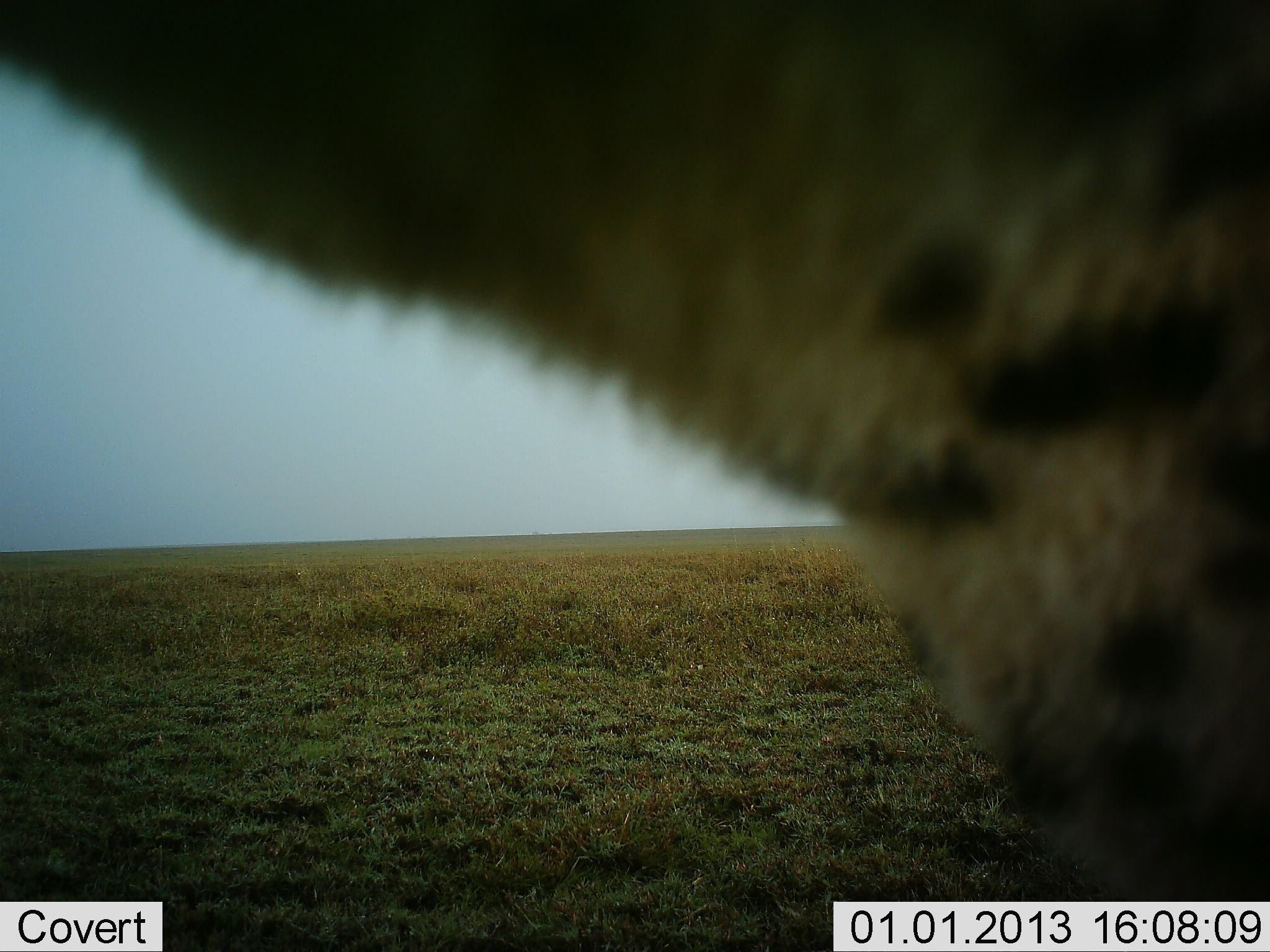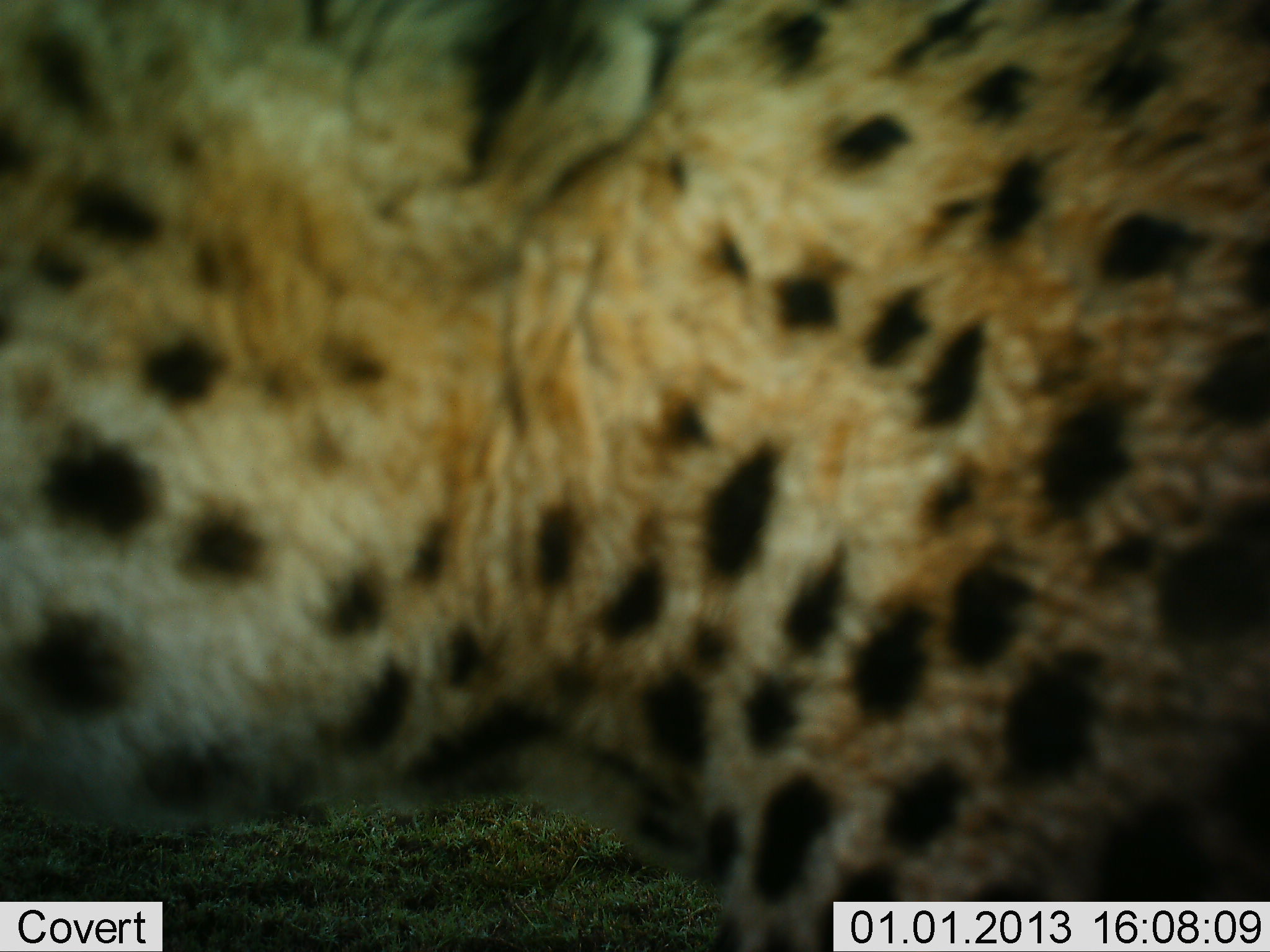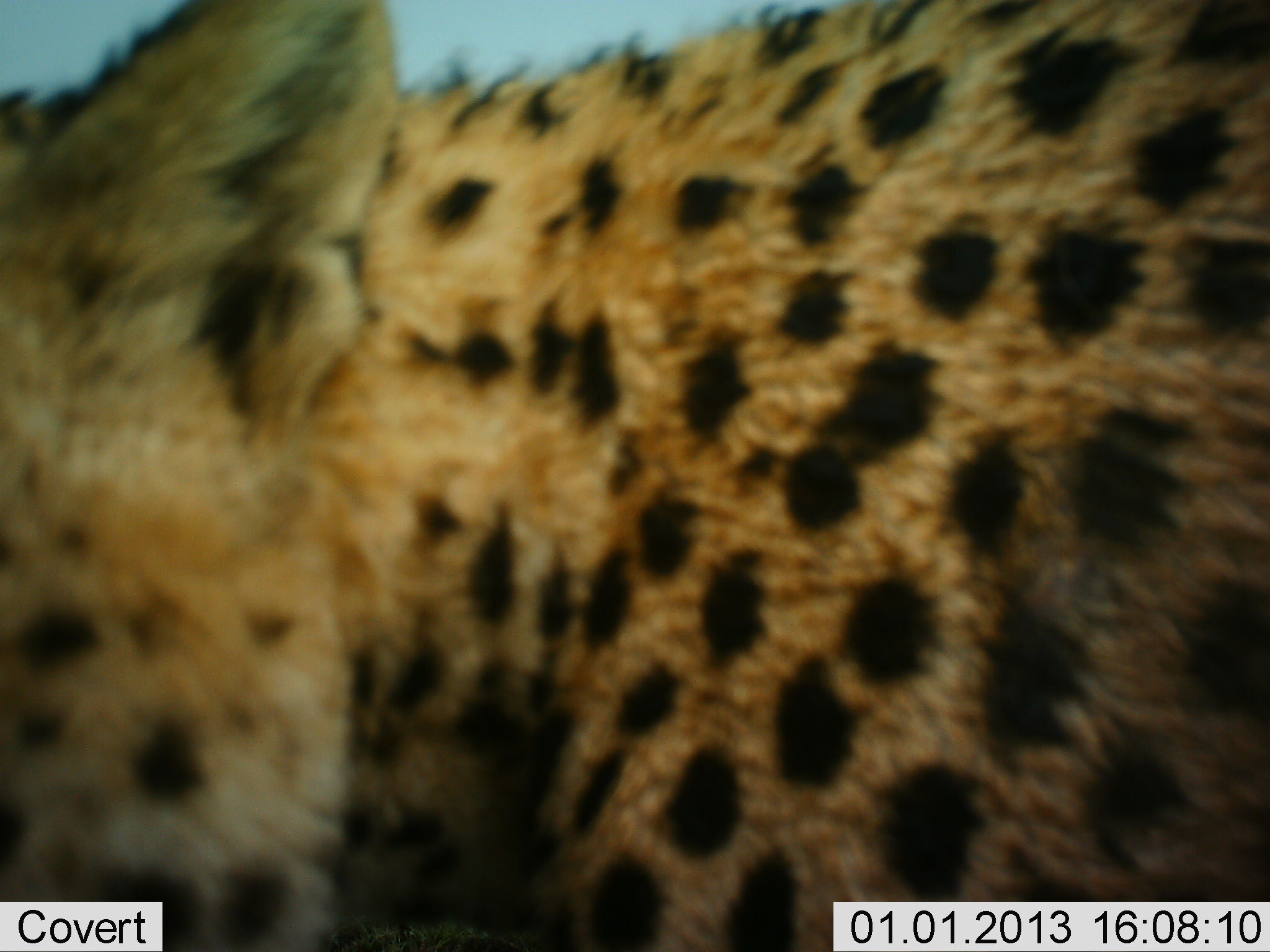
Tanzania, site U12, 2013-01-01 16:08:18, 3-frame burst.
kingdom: Animalia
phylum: Chordata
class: Mammalia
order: Carnivora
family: Felidae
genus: Acinonyx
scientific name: Acinonyx jubatus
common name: cheetah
Cheetah (Acinonyx jubatus), count 1. Behavior (volunteer vote fractions): standing 50%, resting 0%, moving 40%, interacting 20%. Young present (vote fraction): 10%. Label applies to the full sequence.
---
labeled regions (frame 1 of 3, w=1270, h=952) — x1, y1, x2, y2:
animal: 0, 0, 1269, 901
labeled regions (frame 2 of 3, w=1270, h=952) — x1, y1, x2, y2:
animal: 1, 1, 1270, 952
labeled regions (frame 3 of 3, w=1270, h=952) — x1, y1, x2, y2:
animal: 1, 1, 1270, 952